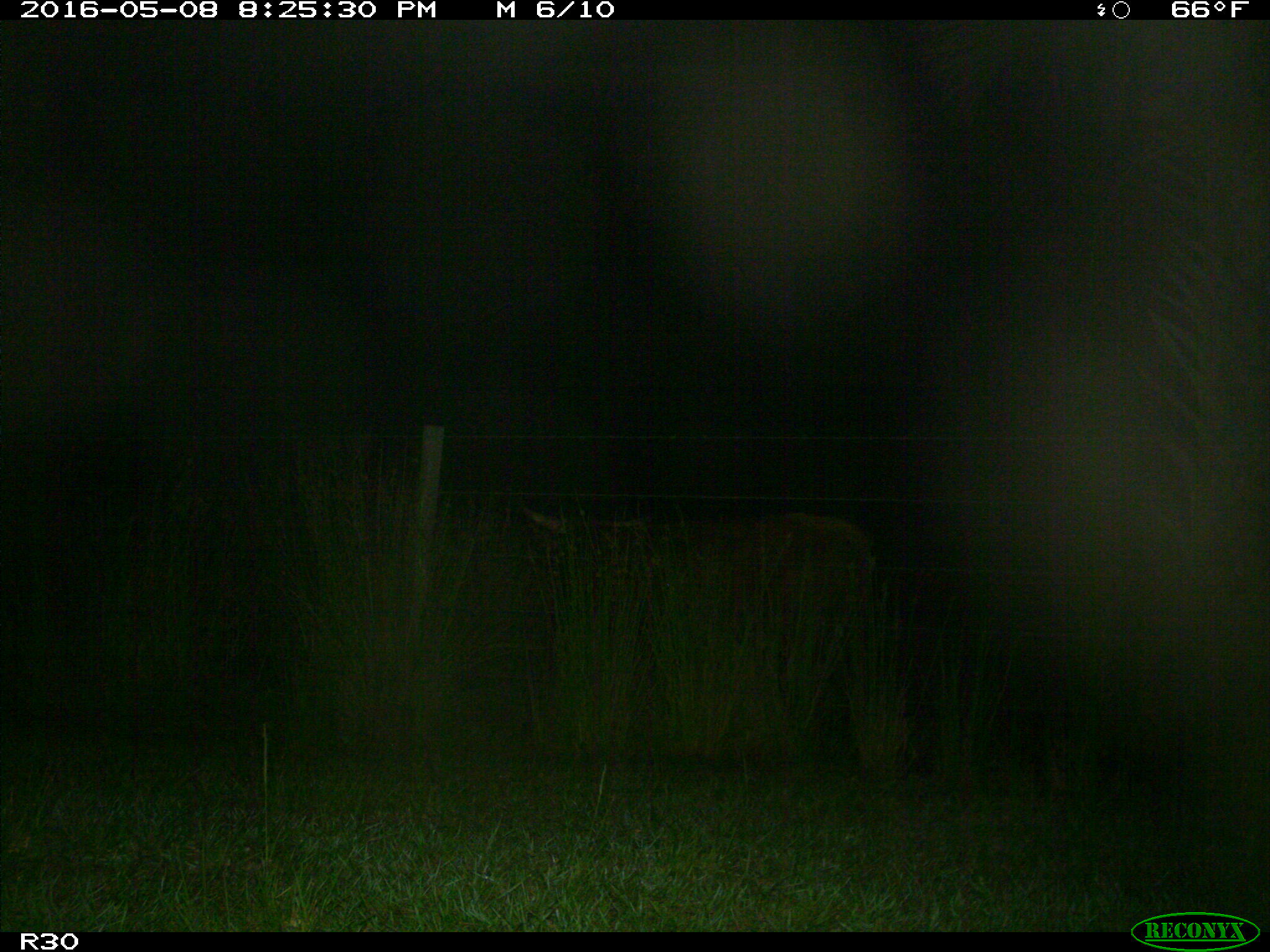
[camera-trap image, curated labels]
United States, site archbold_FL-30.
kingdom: Animalia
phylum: Chordata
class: Mammalia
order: Artiodactyla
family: Bovidae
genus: Bos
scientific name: Bos taurus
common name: domestic cow